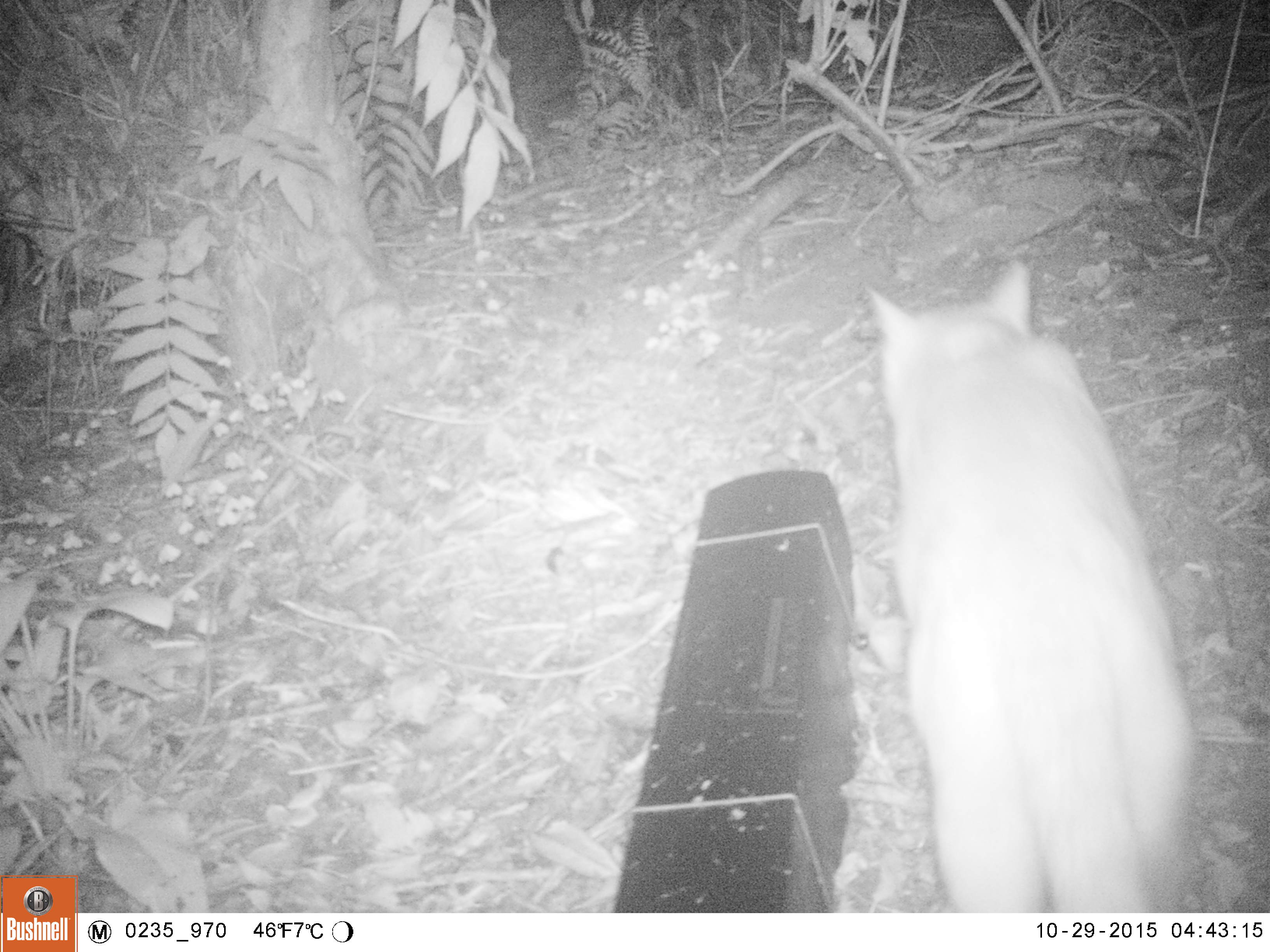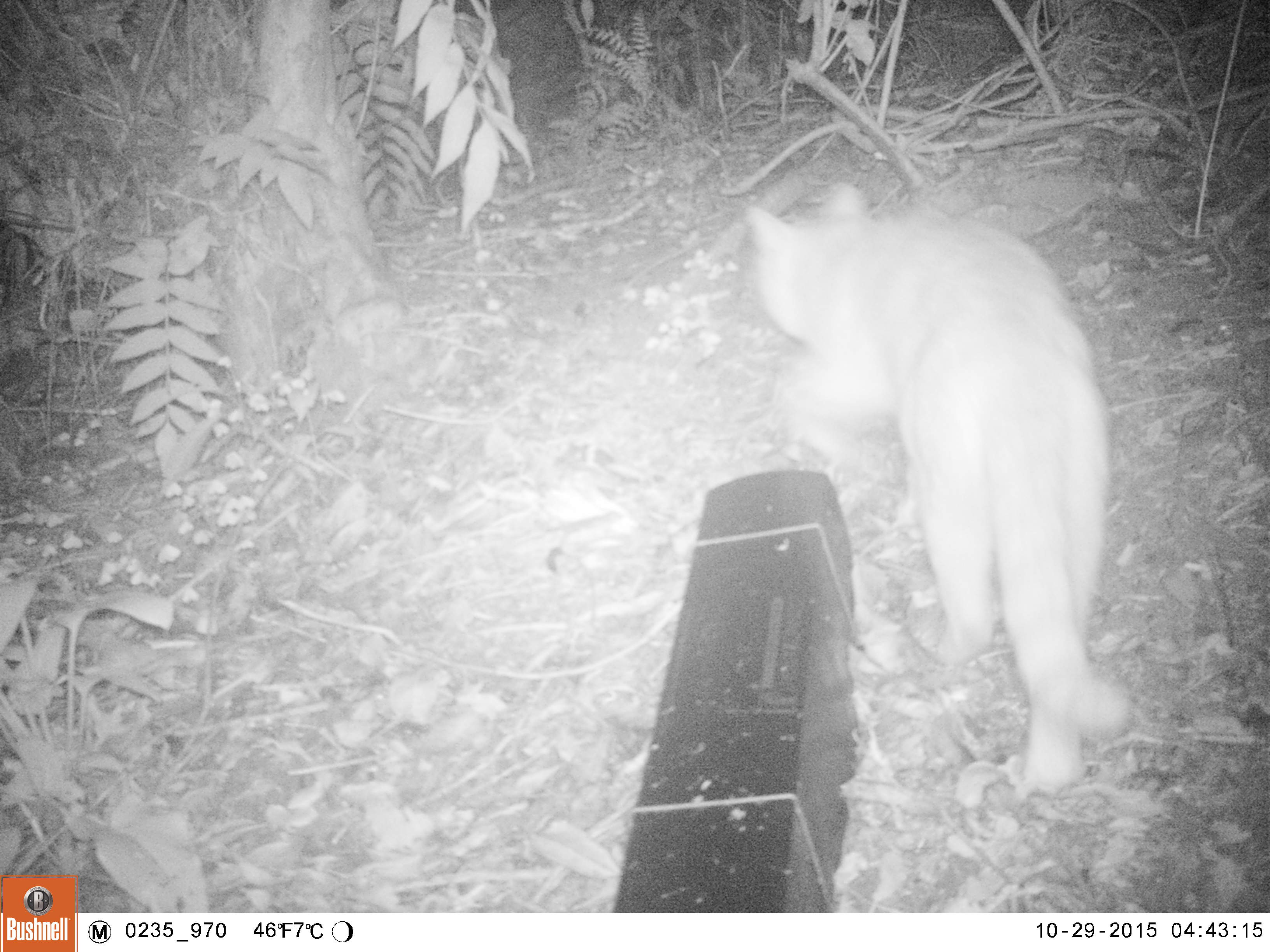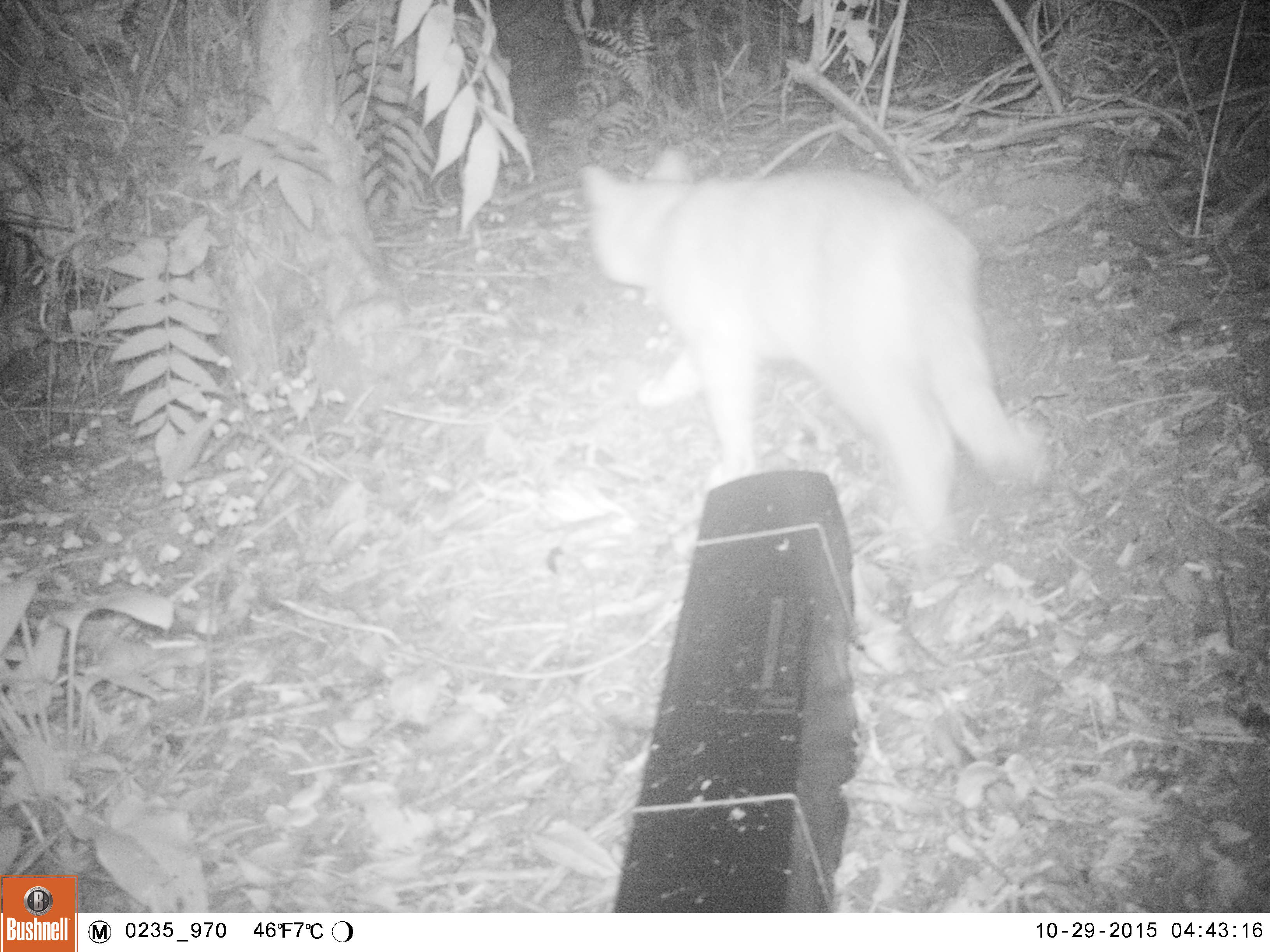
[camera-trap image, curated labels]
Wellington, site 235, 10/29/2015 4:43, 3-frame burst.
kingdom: Animalia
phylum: Chordata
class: Mammalia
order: Carnivora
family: Felidae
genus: Felis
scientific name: Felis catus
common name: cat